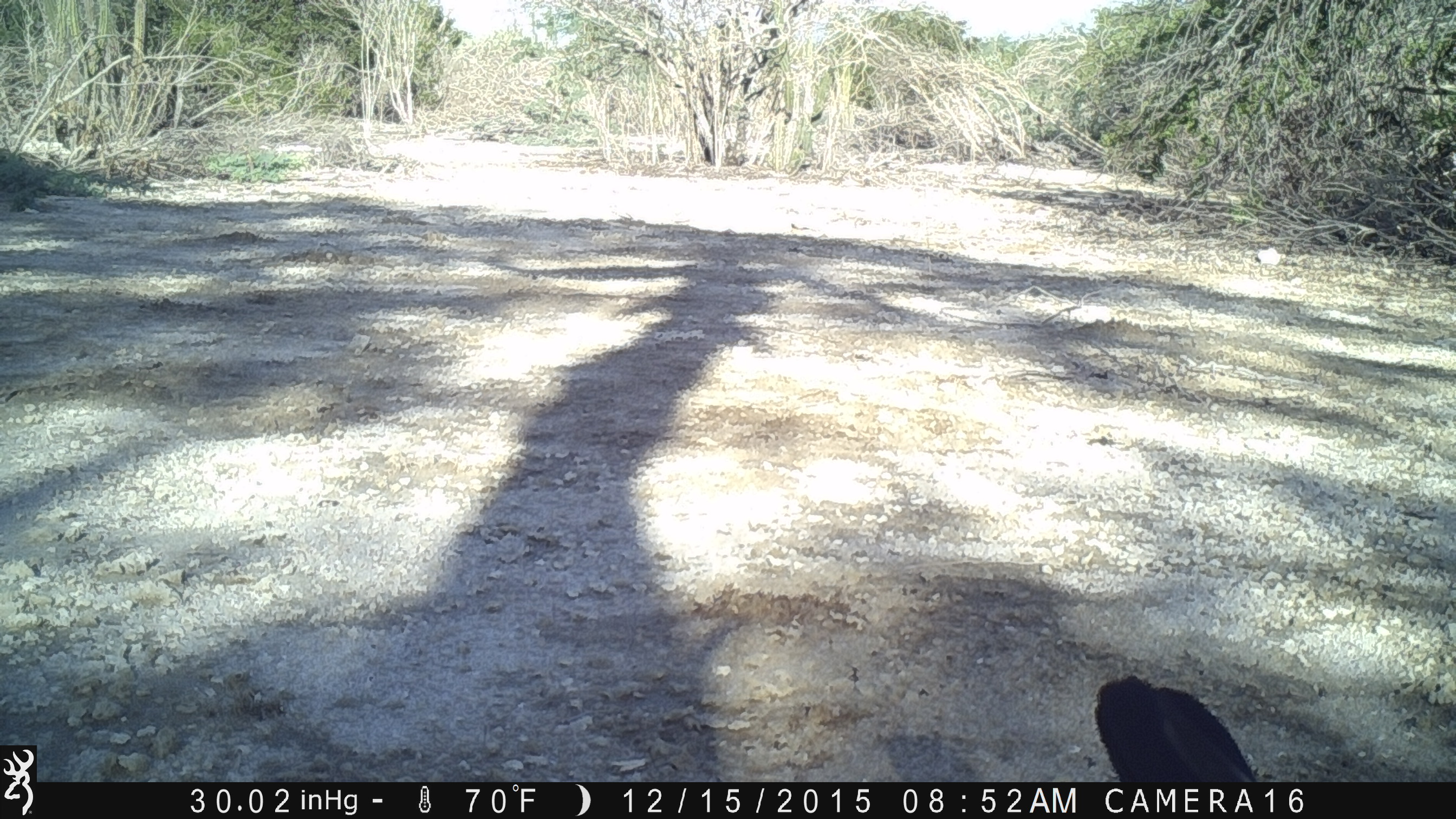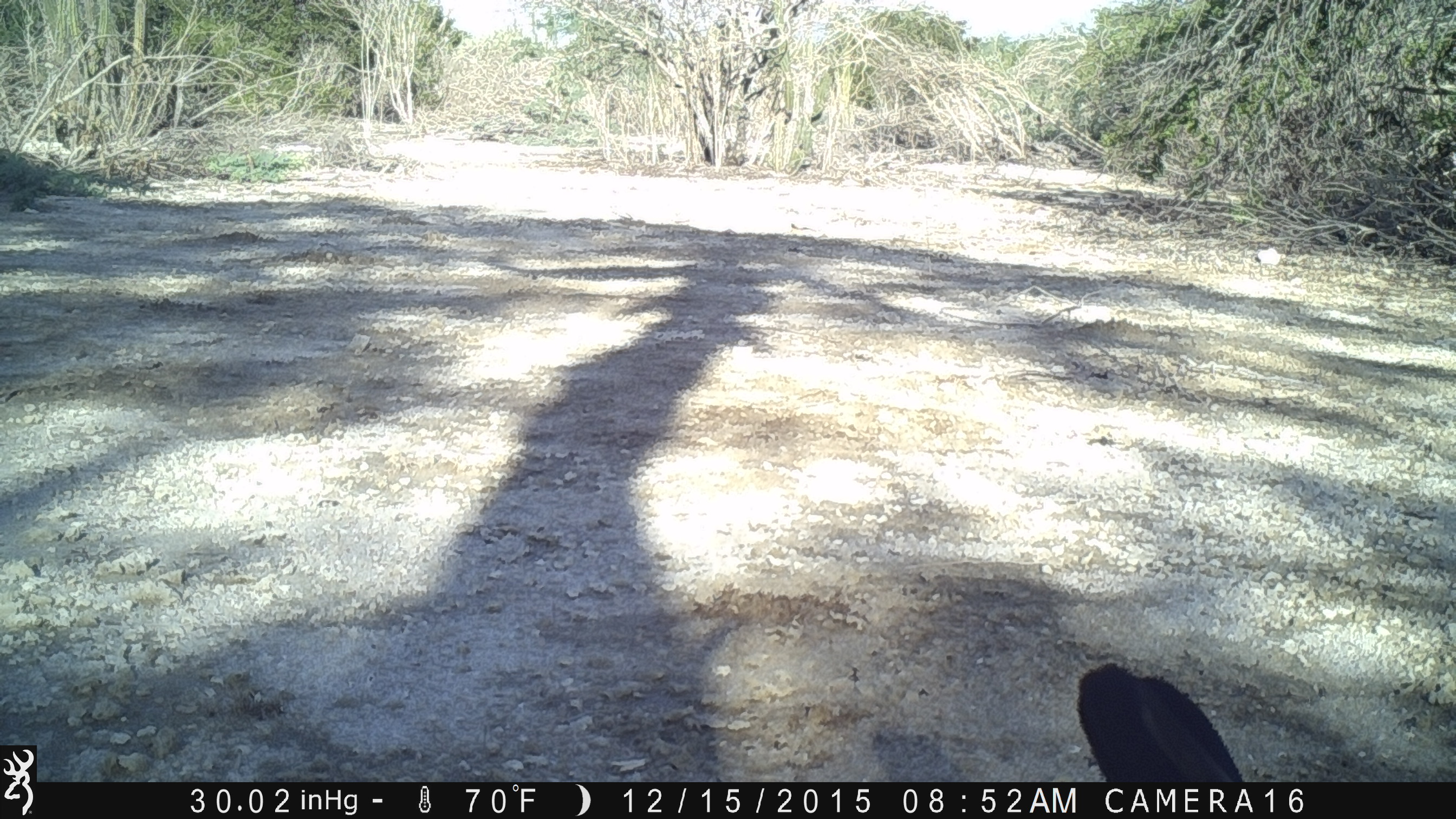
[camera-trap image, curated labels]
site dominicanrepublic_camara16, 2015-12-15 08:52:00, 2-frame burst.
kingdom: Animalia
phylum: Chordata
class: Reptilia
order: Squamata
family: Iguanidae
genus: Iguana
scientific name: Iguana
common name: typical iguanas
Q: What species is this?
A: Iguana (typical iguanas).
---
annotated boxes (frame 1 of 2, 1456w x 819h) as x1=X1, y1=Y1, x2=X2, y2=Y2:
iguana: x1=1091, y1=675, x2=1264, y2=783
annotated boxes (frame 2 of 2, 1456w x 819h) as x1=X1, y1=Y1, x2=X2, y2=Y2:
iguana: x1=1074, y1=660, x2=1250, y2=784